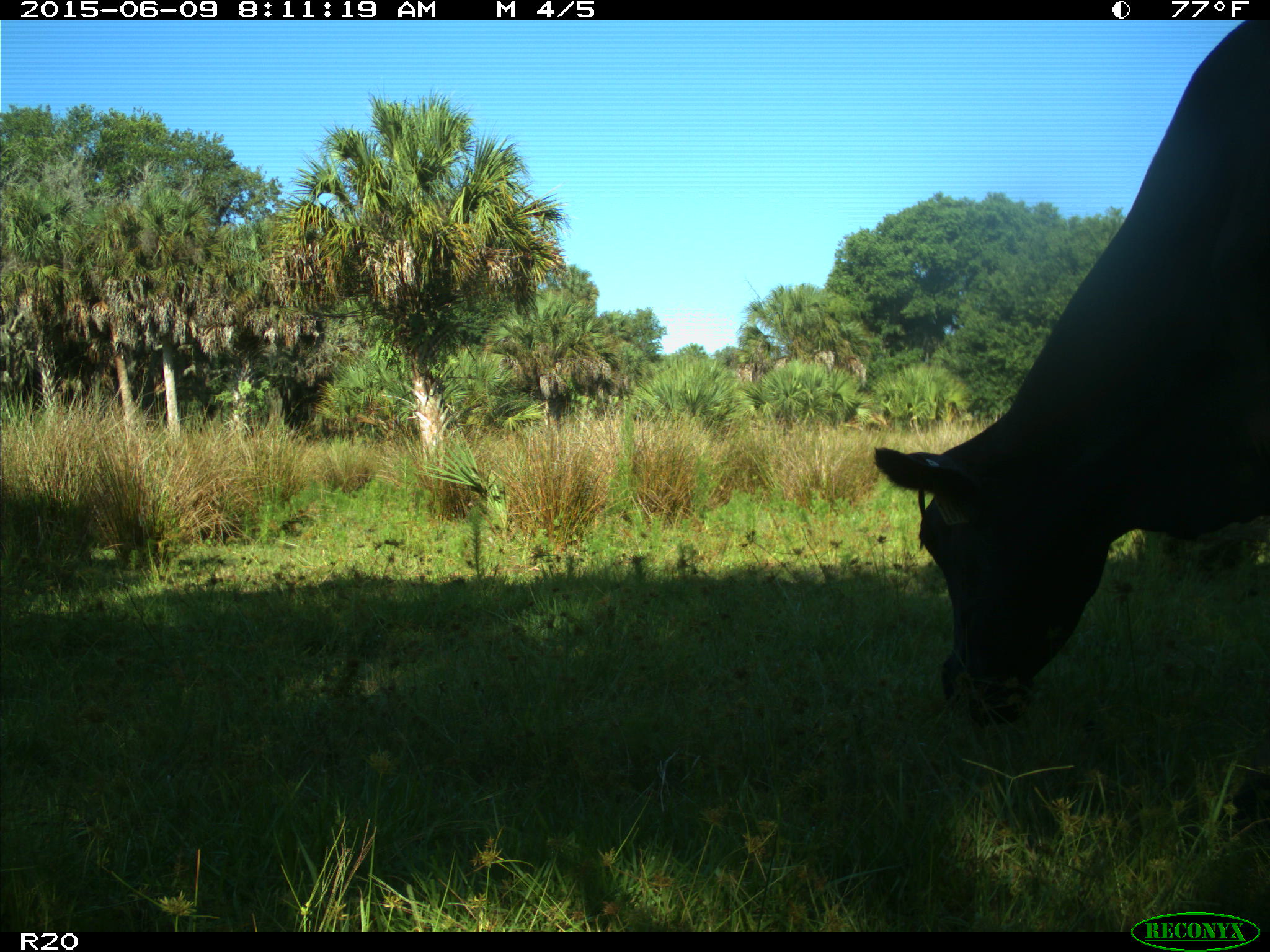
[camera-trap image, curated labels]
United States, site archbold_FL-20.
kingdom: Animalia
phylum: Chordata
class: Mammalia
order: Artiodactyla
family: Bovidae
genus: Bos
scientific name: Bos taurus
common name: domestic cow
Bos taurus (domestic cow).